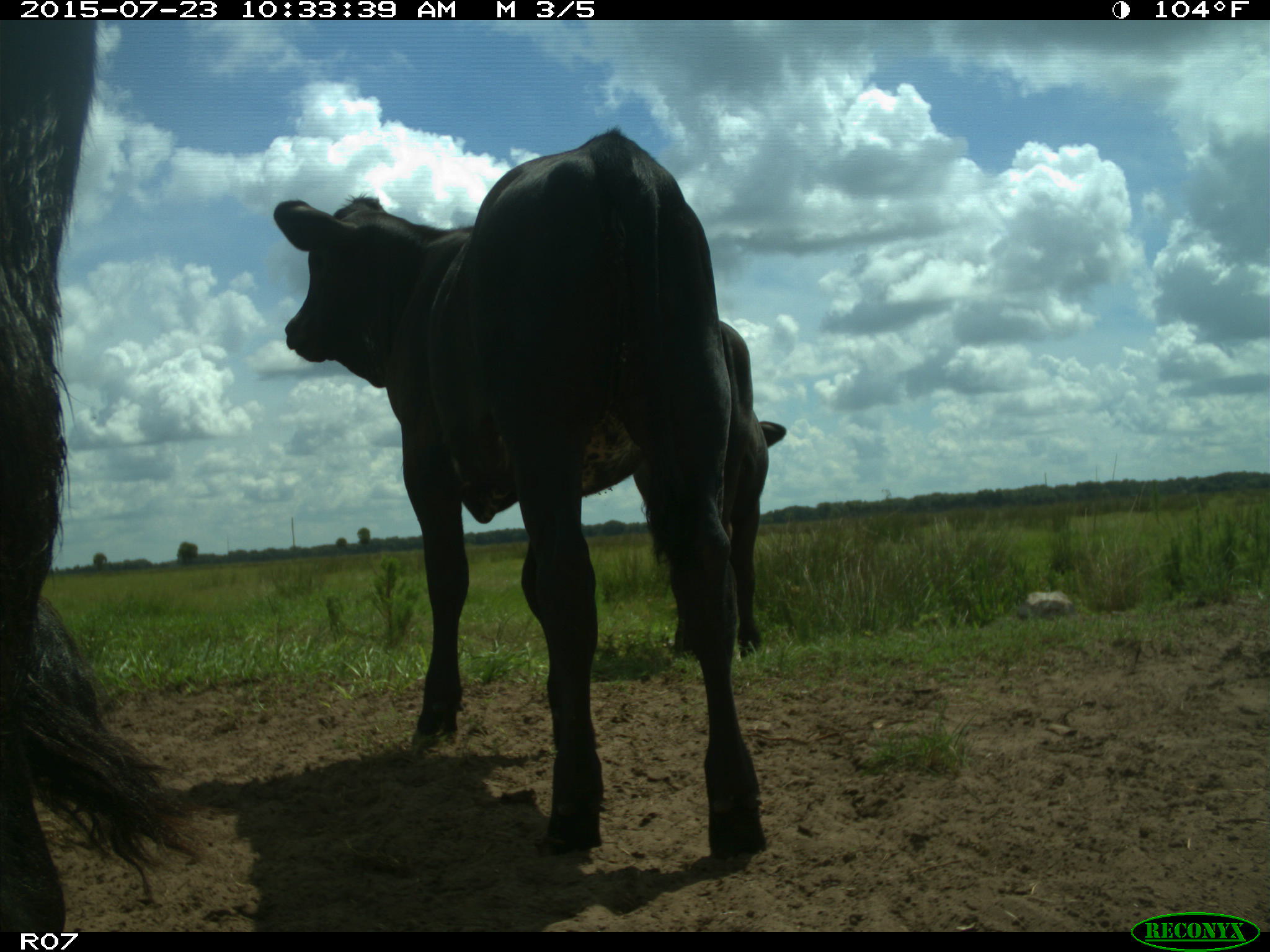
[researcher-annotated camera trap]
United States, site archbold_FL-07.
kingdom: Animalia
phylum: Chordata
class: Mammalia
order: Artiodactyla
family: Bovidae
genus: Bos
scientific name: Bos taurus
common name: domestic cow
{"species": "Bos taurus (domestic cow)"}